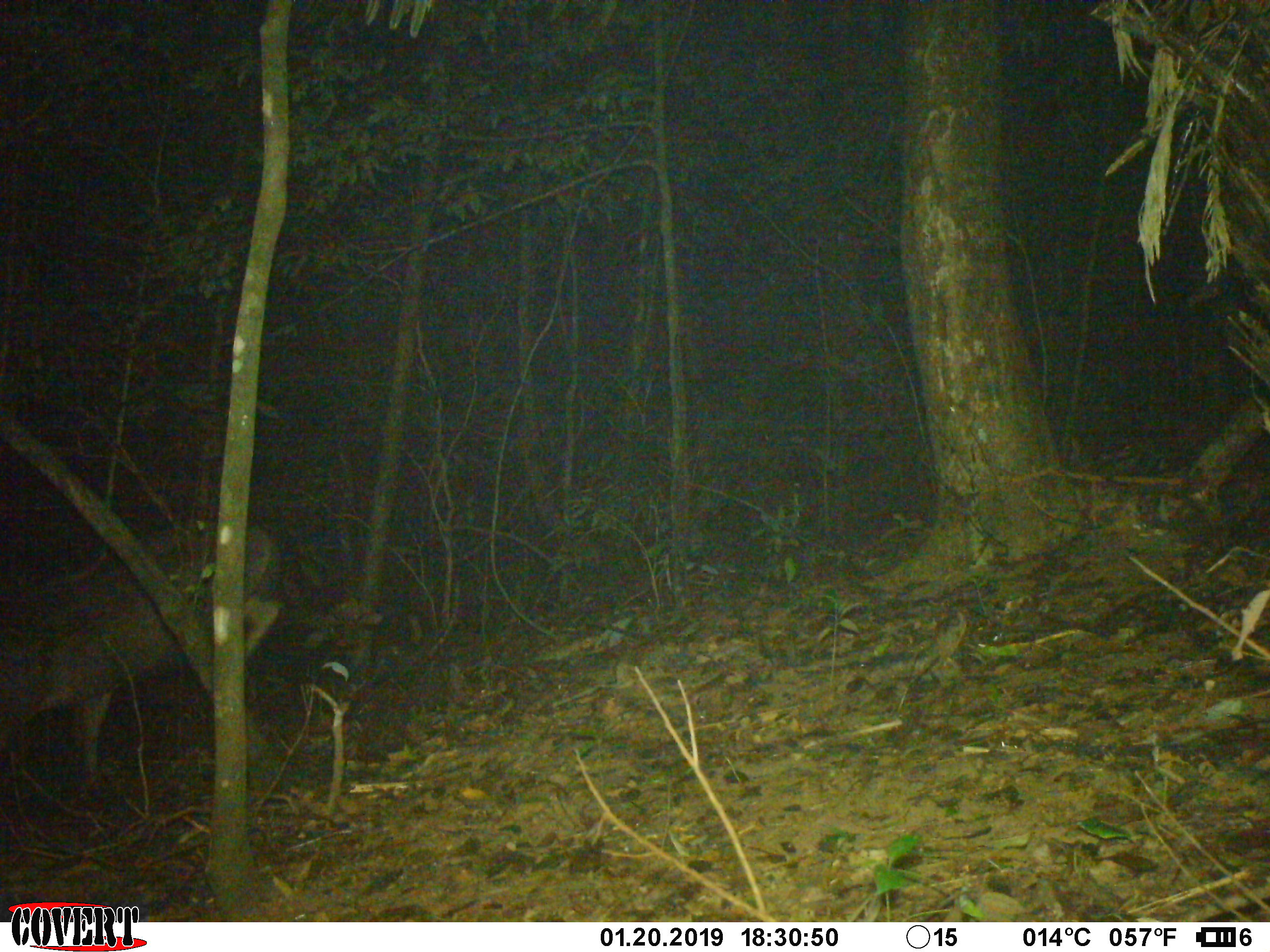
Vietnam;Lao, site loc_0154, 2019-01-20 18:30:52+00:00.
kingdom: Animalia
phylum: Chordata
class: Mammalia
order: Artiodactyla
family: Cervidae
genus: Rusa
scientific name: Rusa unicolor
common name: sambar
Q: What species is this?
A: Sambar (Rusa unicolor).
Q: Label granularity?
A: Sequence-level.